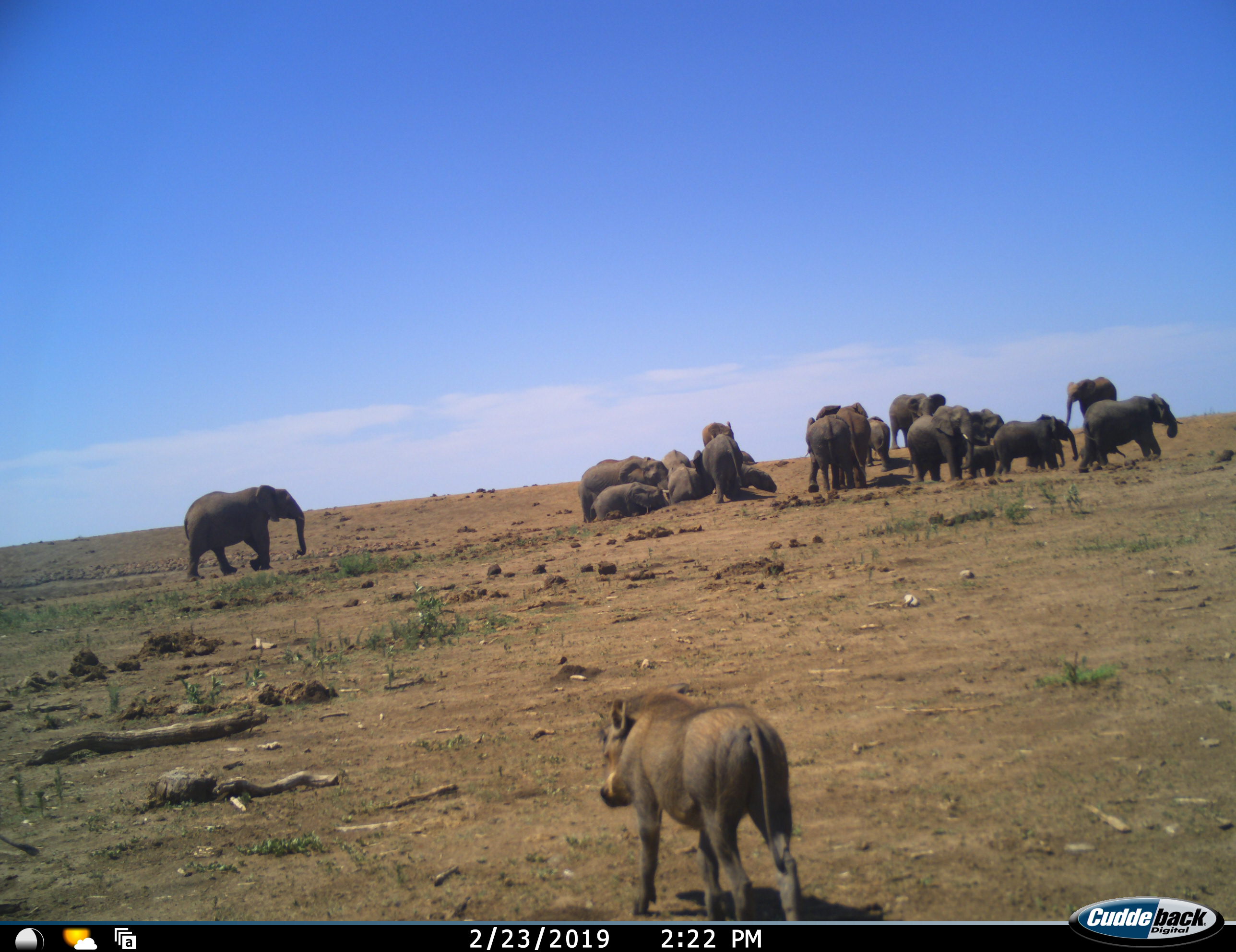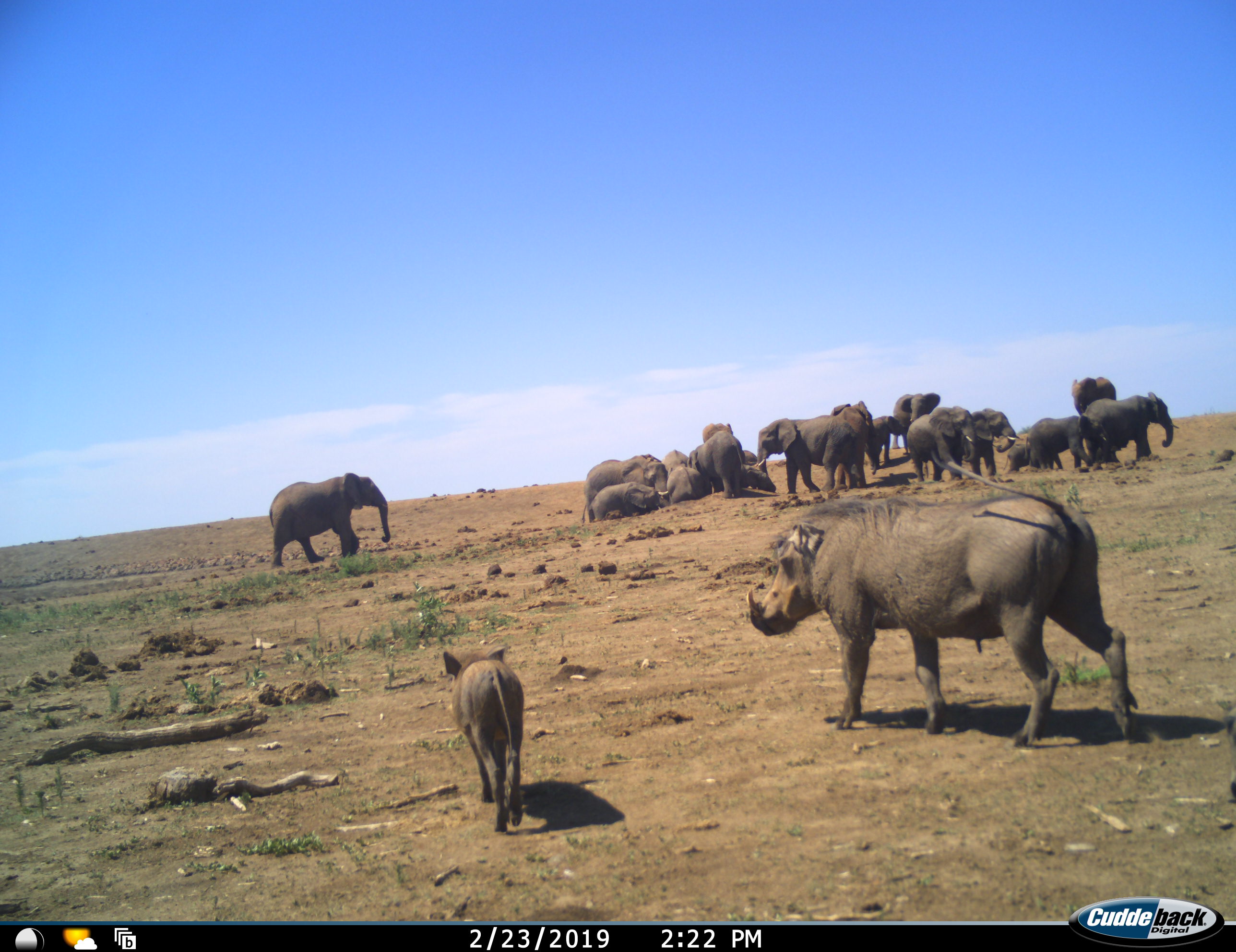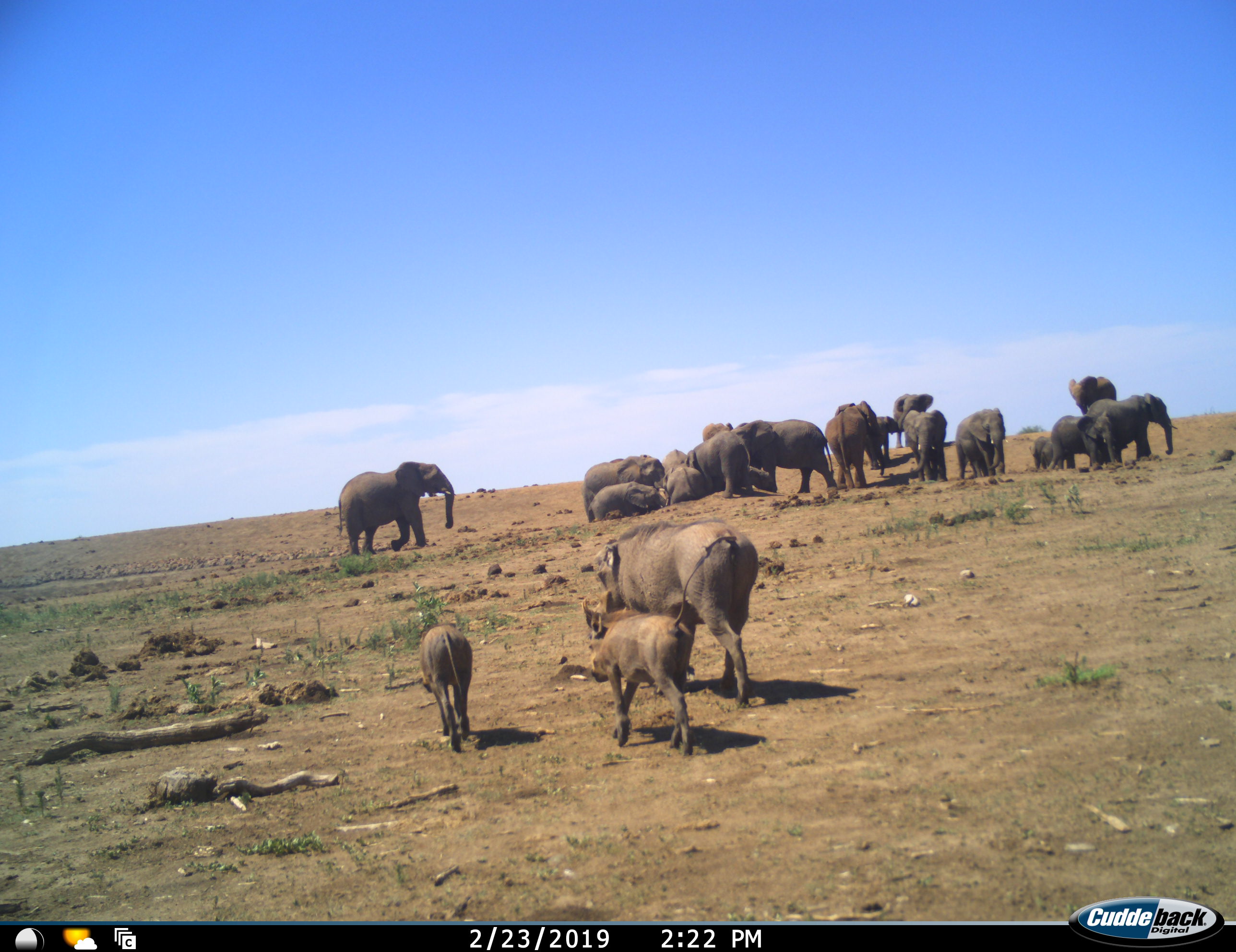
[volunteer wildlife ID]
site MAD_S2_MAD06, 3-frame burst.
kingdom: Animalia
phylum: Chordata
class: Mammalia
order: Proboscidea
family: Elephantidae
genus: Loxodonta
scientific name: Loxodonta africana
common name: african bush elephant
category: elephant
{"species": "elephant (african bush elephant) (Loxodonta africana)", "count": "11-50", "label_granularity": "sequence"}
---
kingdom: Animalia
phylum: Chordata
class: Mammalia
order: Artiodactyla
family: Suidae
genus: Phacochoerus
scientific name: Phacochoerus africanus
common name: warthog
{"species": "warthog (Phacochoerus africanus)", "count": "3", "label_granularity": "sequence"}